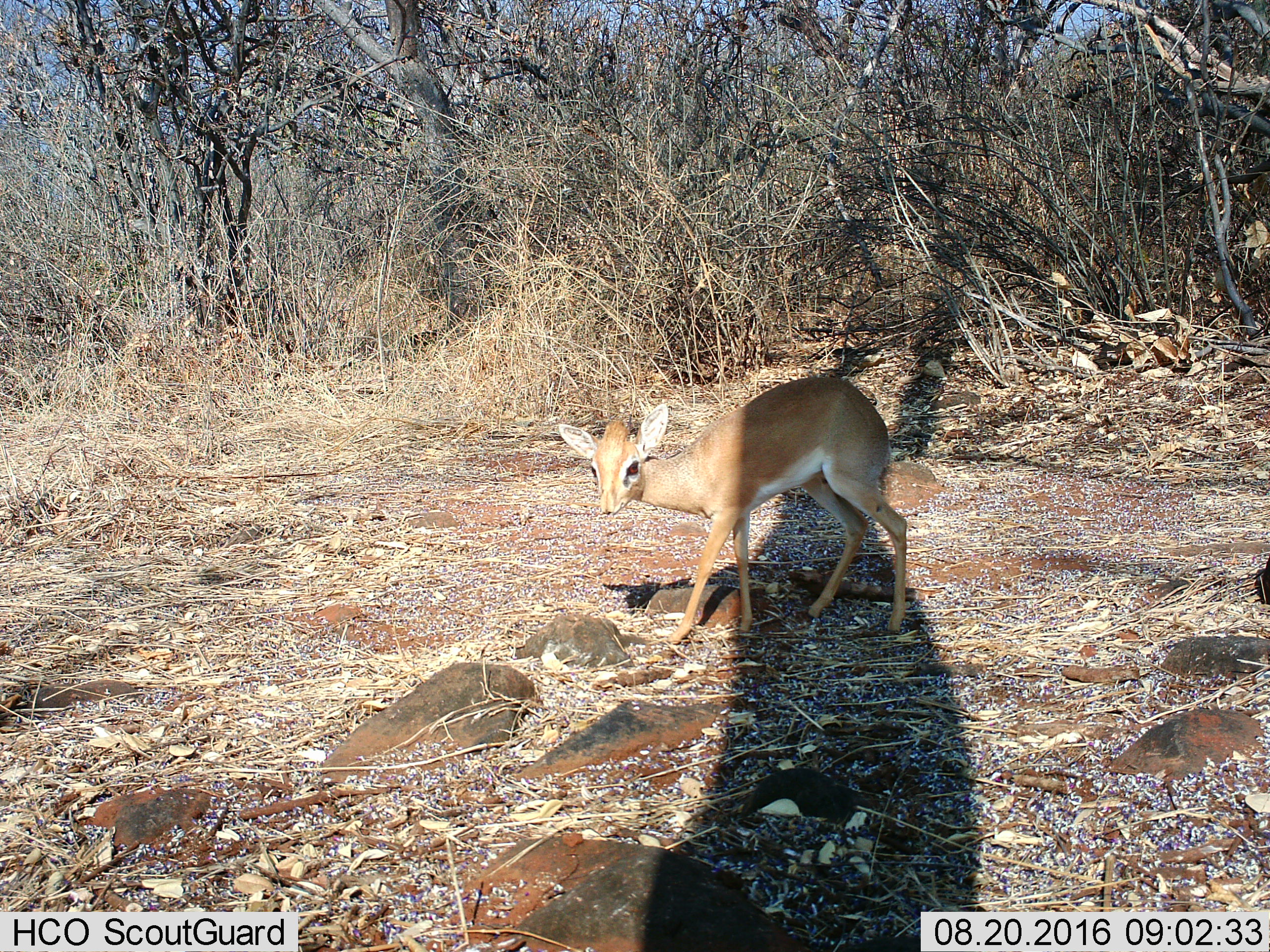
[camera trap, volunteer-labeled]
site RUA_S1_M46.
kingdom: Animalia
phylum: Chordata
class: Mammalia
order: Artiodactyla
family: Bovidae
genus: Madoqua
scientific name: Madoqua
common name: dik-dik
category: dikdik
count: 1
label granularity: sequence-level